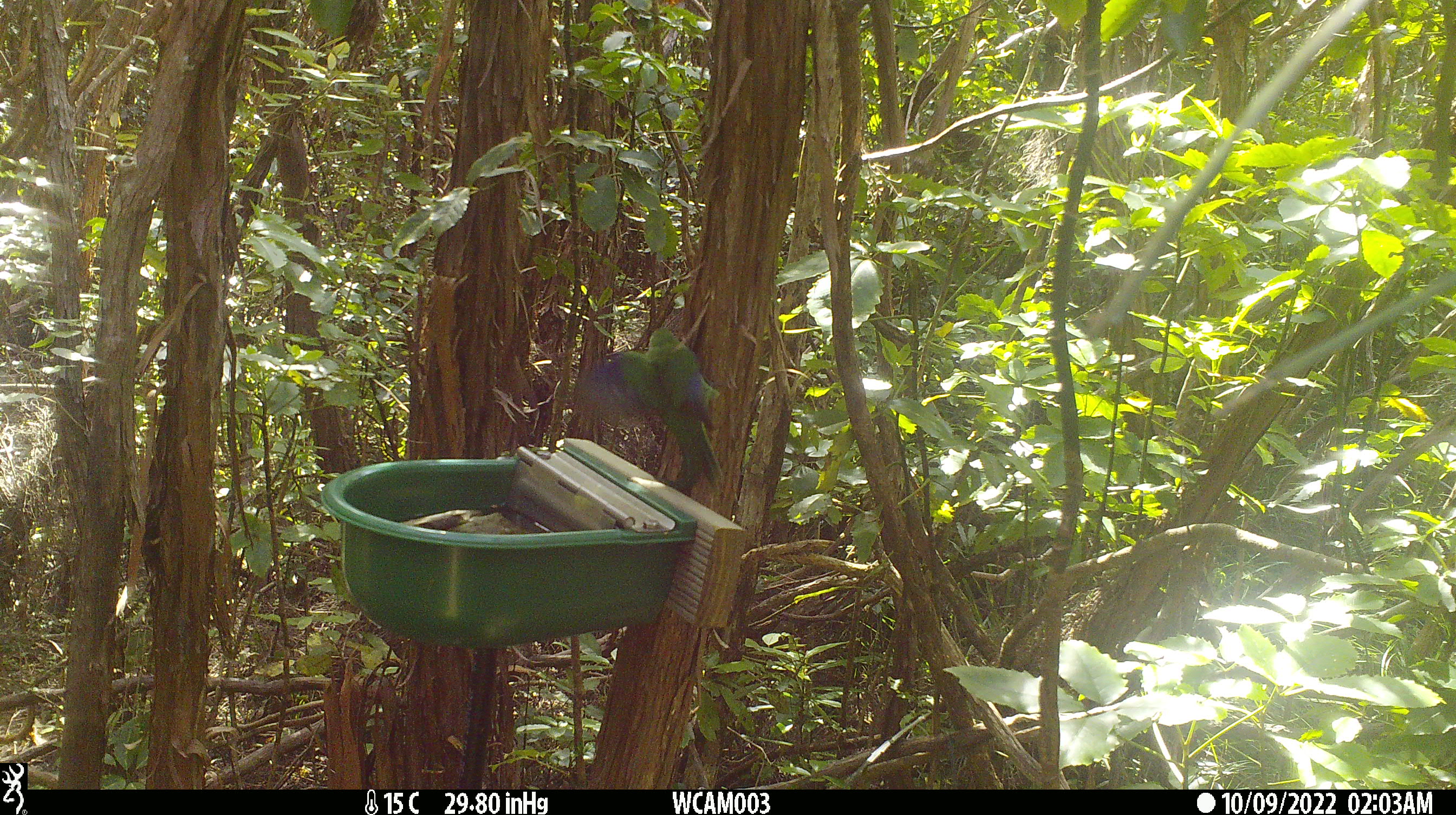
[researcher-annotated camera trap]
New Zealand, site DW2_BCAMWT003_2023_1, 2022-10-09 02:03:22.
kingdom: Animalia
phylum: Chordata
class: Aves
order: Psittaciformes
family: Psittaculidae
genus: Cyanoramphus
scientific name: Cyanoramphus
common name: parakeet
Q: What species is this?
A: Parakeet (Cyanoramphus).